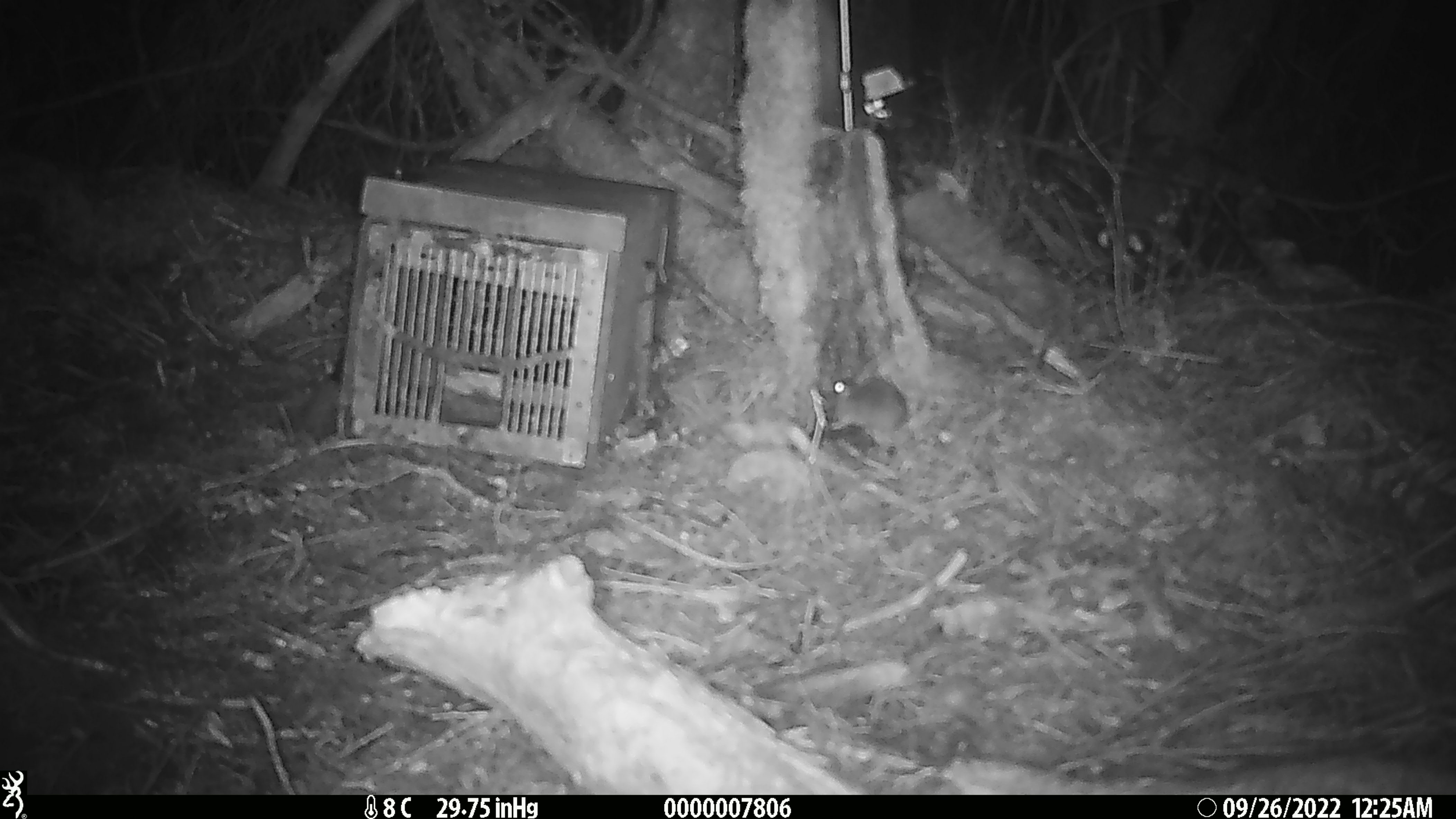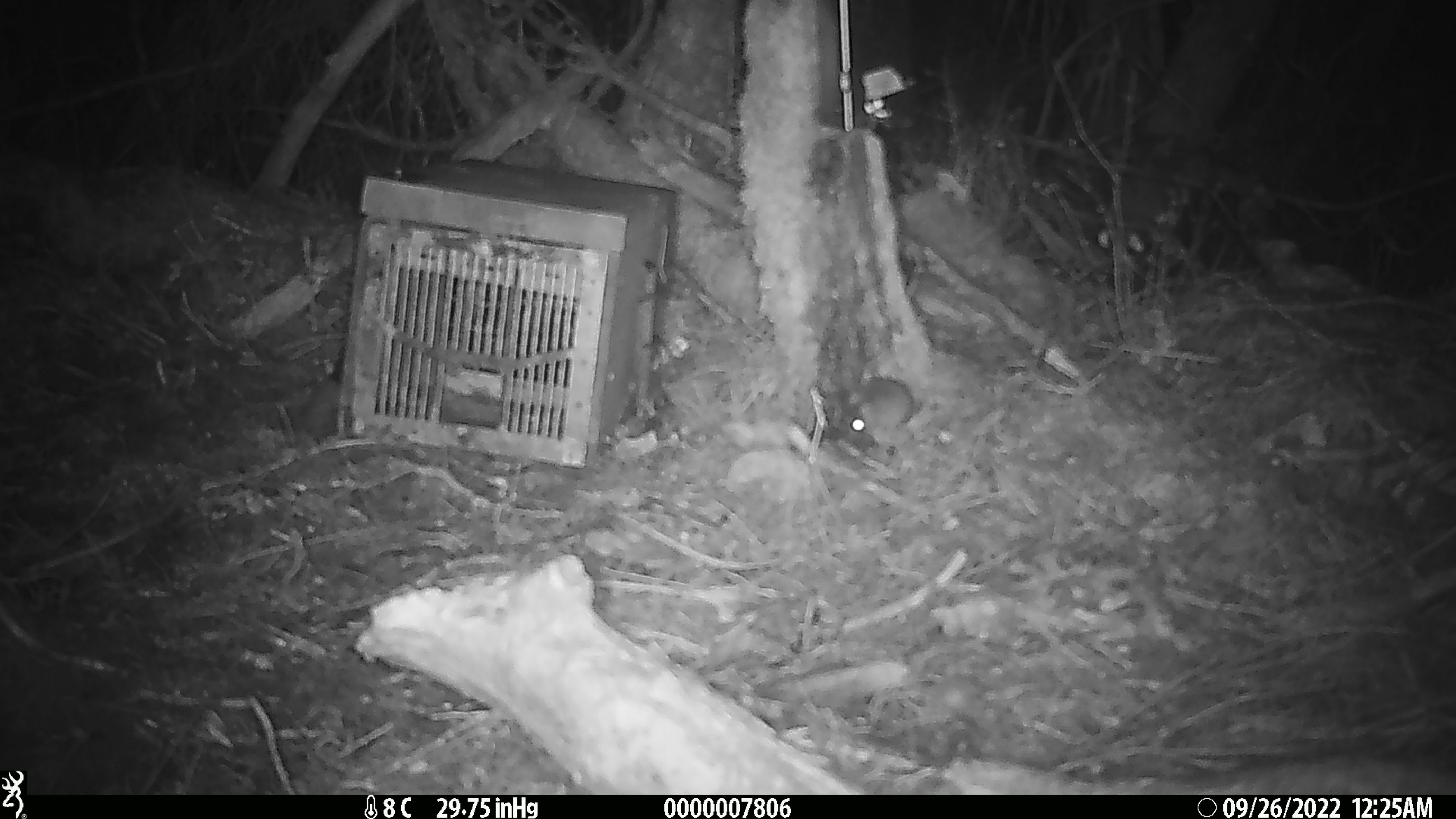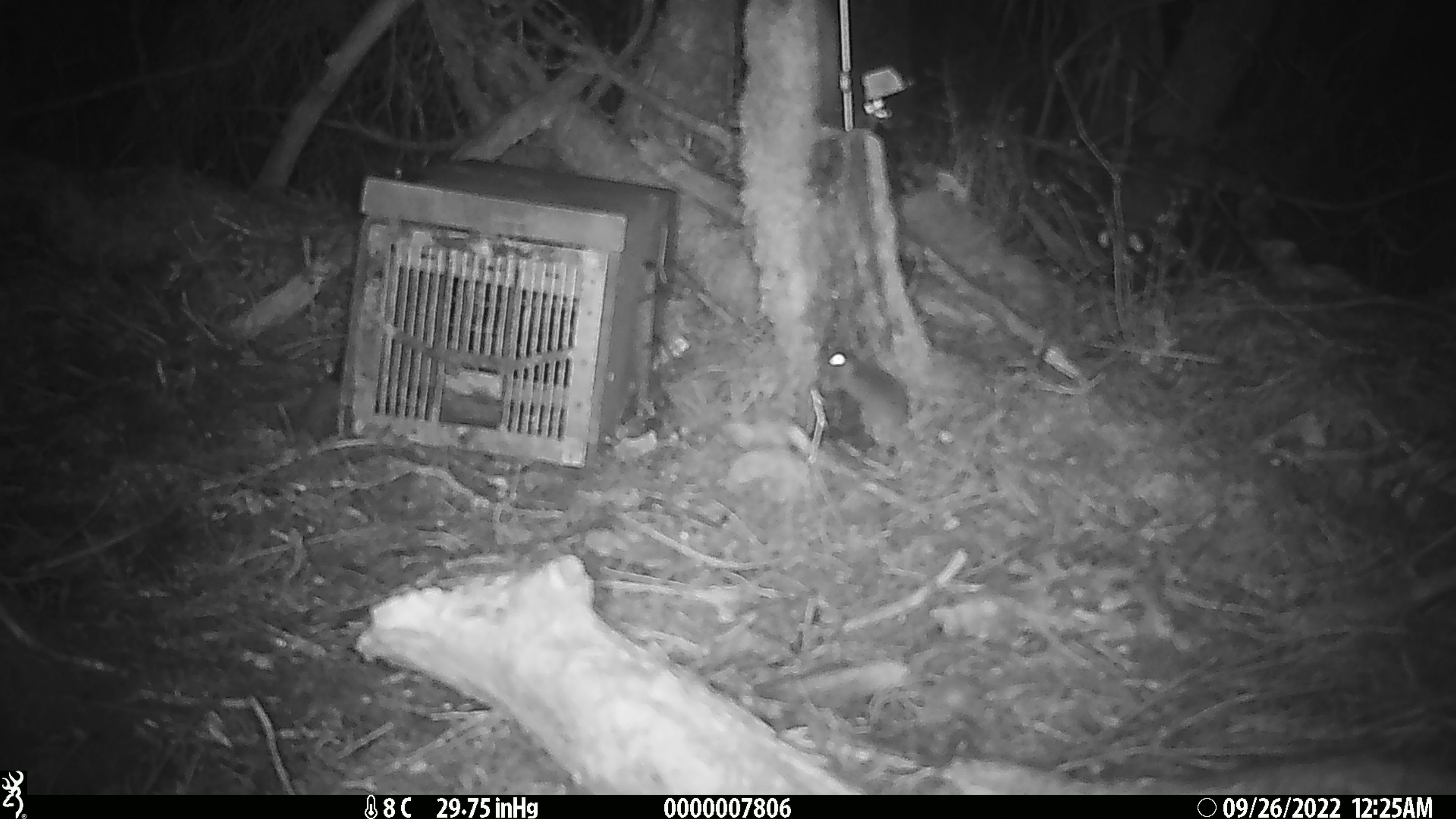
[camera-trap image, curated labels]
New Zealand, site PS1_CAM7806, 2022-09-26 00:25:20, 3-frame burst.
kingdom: Animalia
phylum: Chordata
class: Mammalia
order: Rodentia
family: Muridae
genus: Mus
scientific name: Mus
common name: mouse